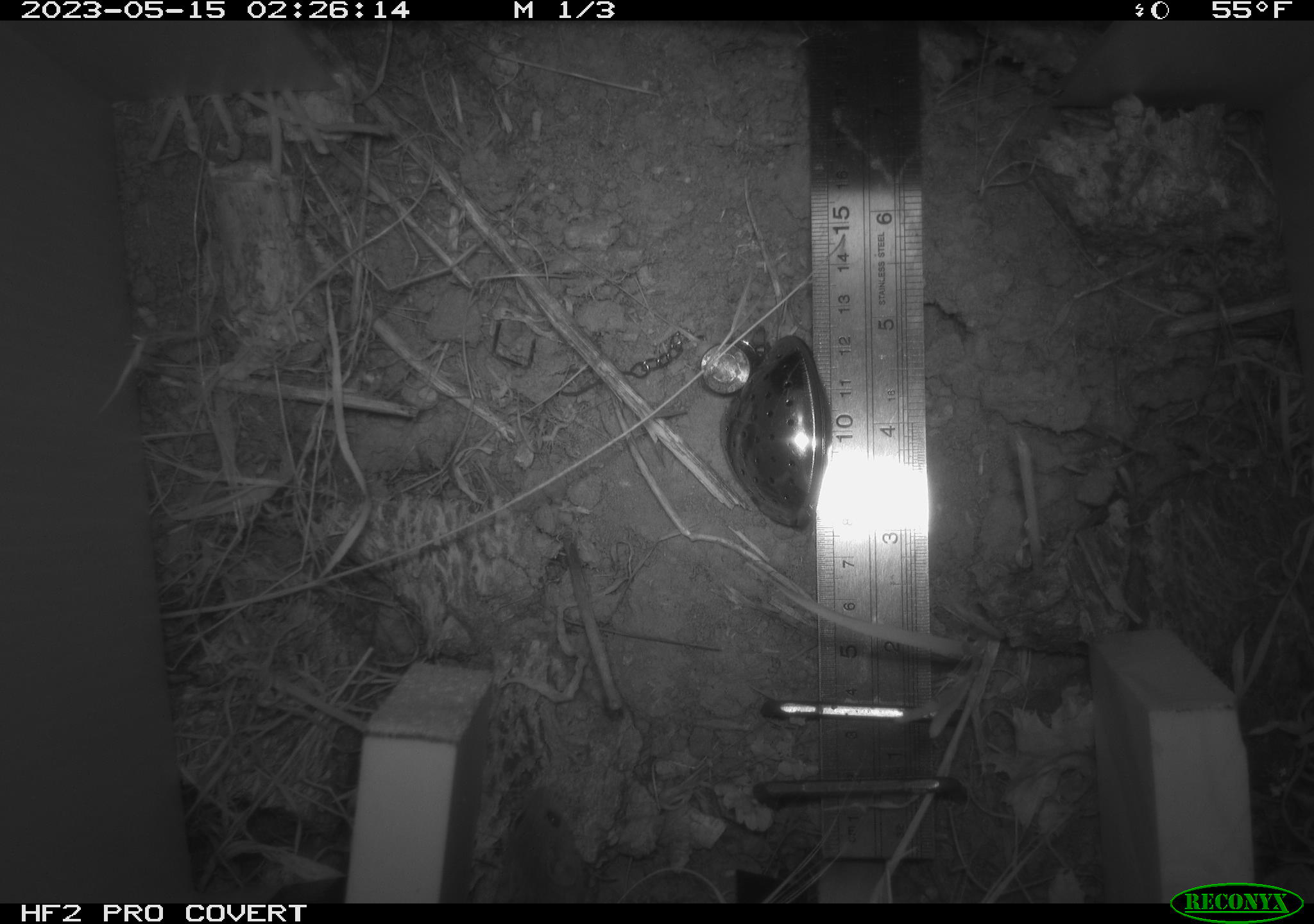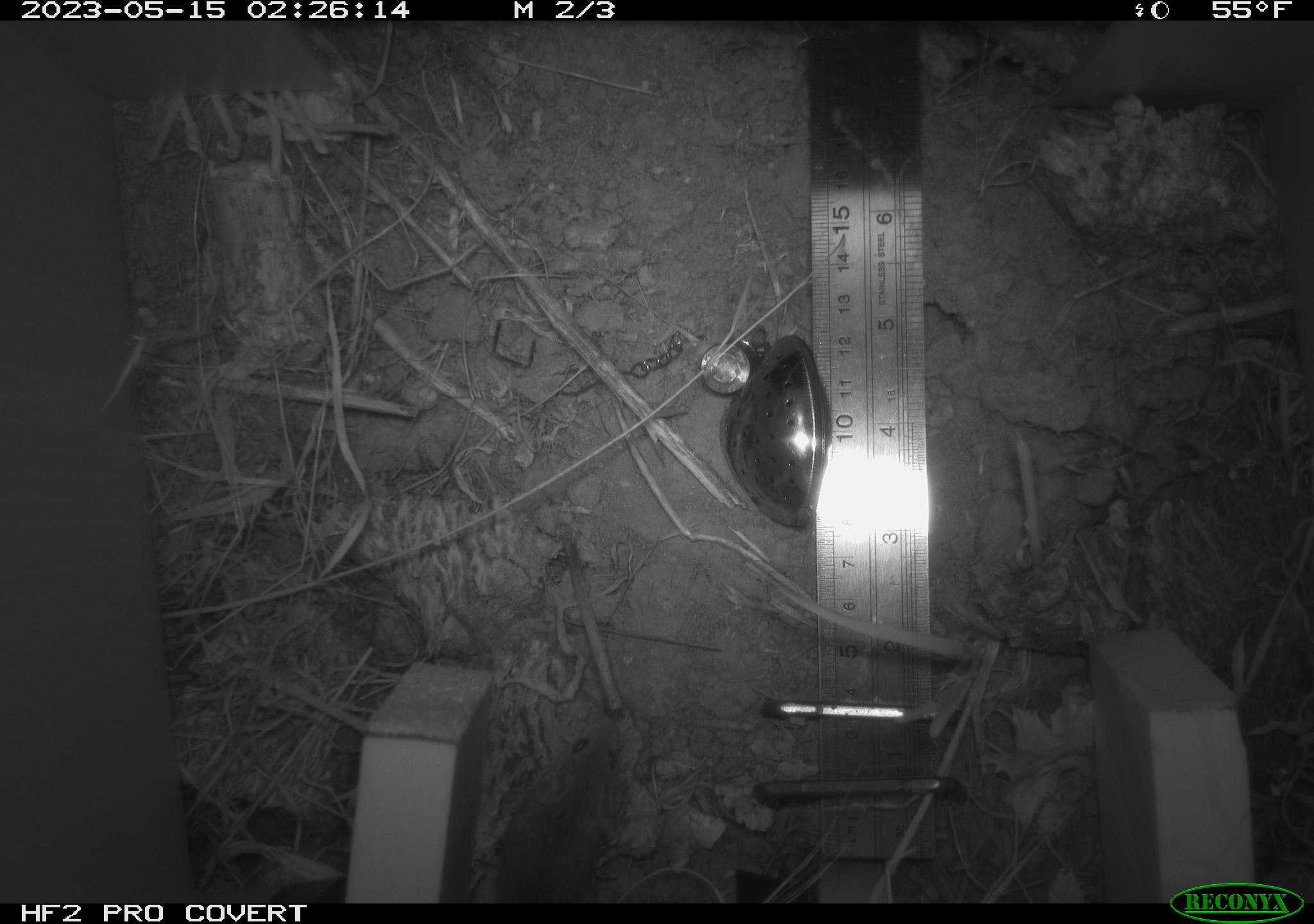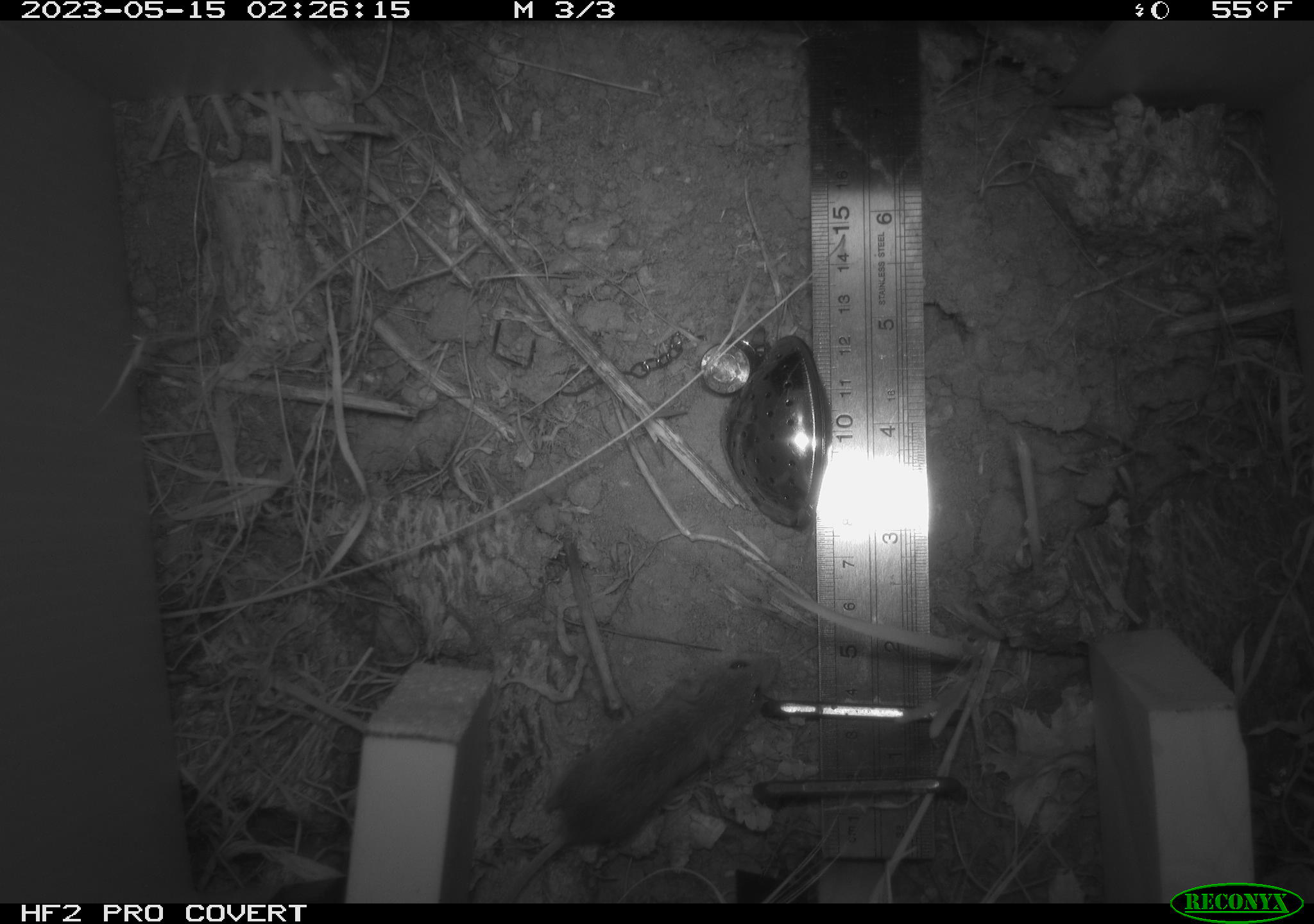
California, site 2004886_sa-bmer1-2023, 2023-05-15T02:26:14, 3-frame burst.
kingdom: Animalia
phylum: Chordata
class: Mammalia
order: Rodentia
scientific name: Rodentia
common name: mouse species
Mouse species (Rodentia).